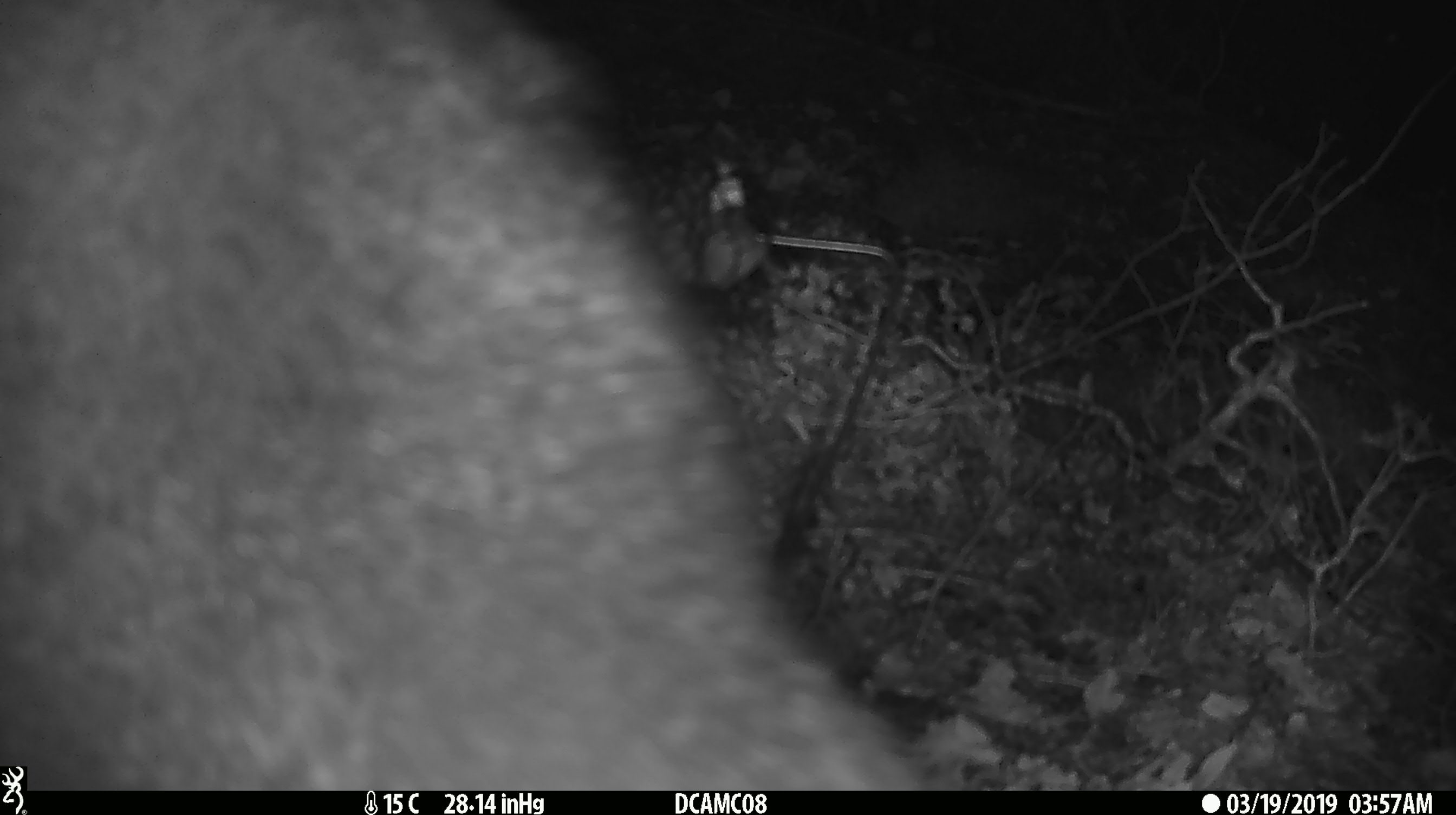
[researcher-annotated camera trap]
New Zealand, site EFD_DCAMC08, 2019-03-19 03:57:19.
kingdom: Animalia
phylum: Chordata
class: Mammalia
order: Diprotodontia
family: Phalangeridae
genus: Trichosurus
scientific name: Trichosurus vulpecula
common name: common brushtail possum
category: possum